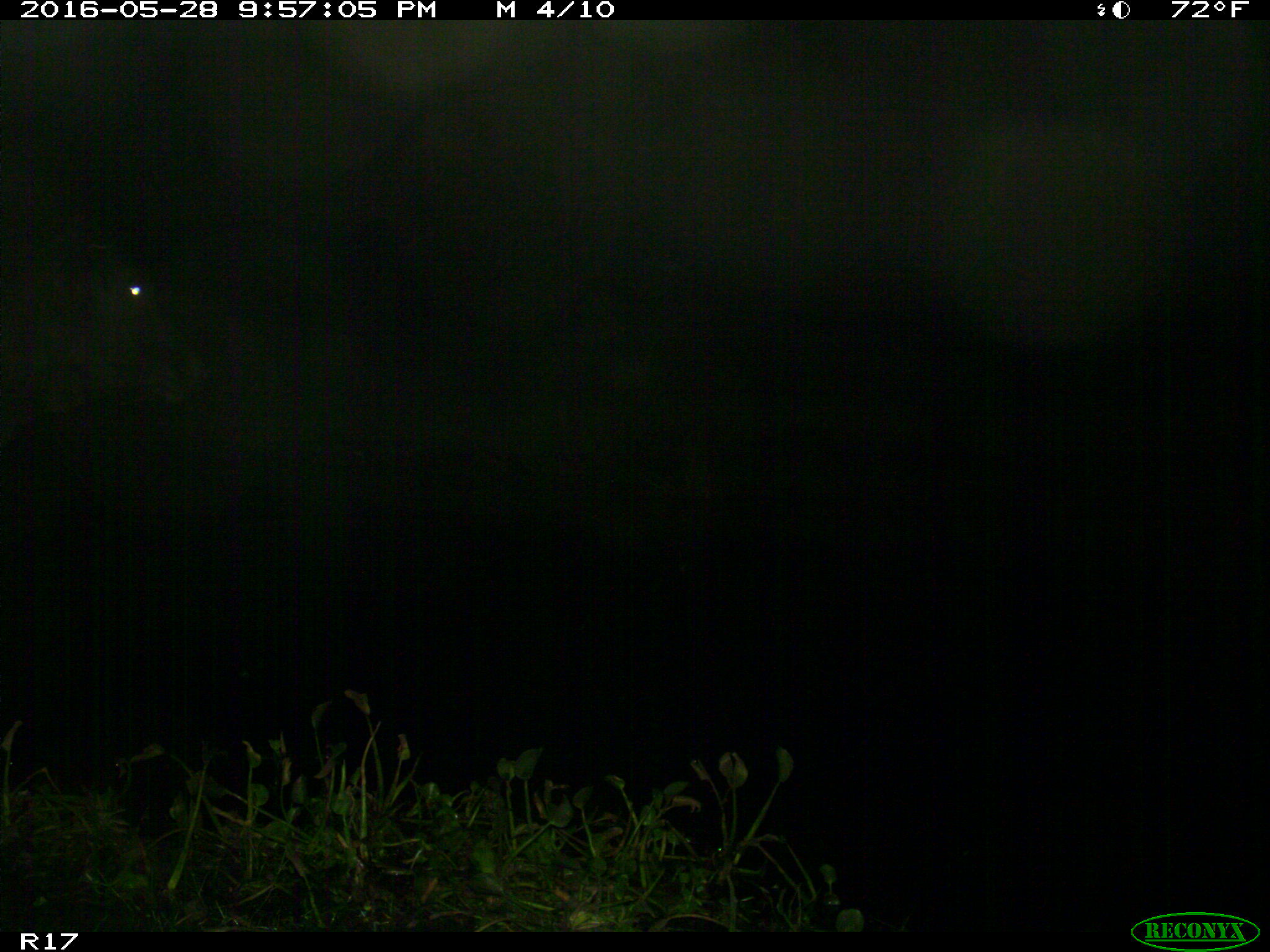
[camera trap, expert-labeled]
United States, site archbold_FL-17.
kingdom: Animalia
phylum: Chordata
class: Mammalia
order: Artiodactyla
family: Bovidae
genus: Bos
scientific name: Bos taurus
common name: domestic cow